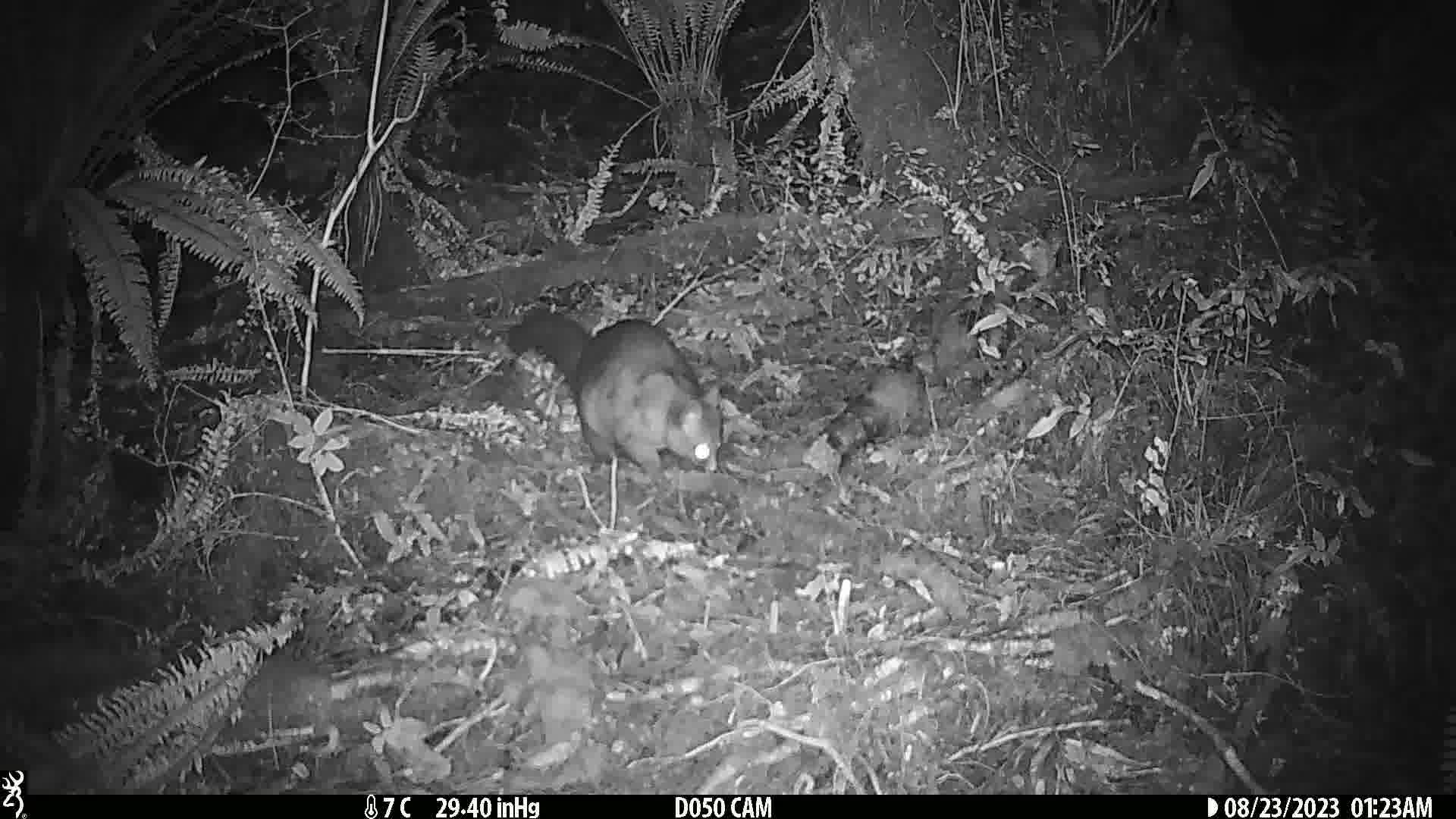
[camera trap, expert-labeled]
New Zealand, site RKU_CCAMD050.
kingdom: Animalia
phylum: Chordata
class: Mammalia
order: Diprotodontia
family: Phalangeridae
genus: Trichosurus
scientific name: Trichosurus vulpecula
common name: common brushtail possum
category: possum